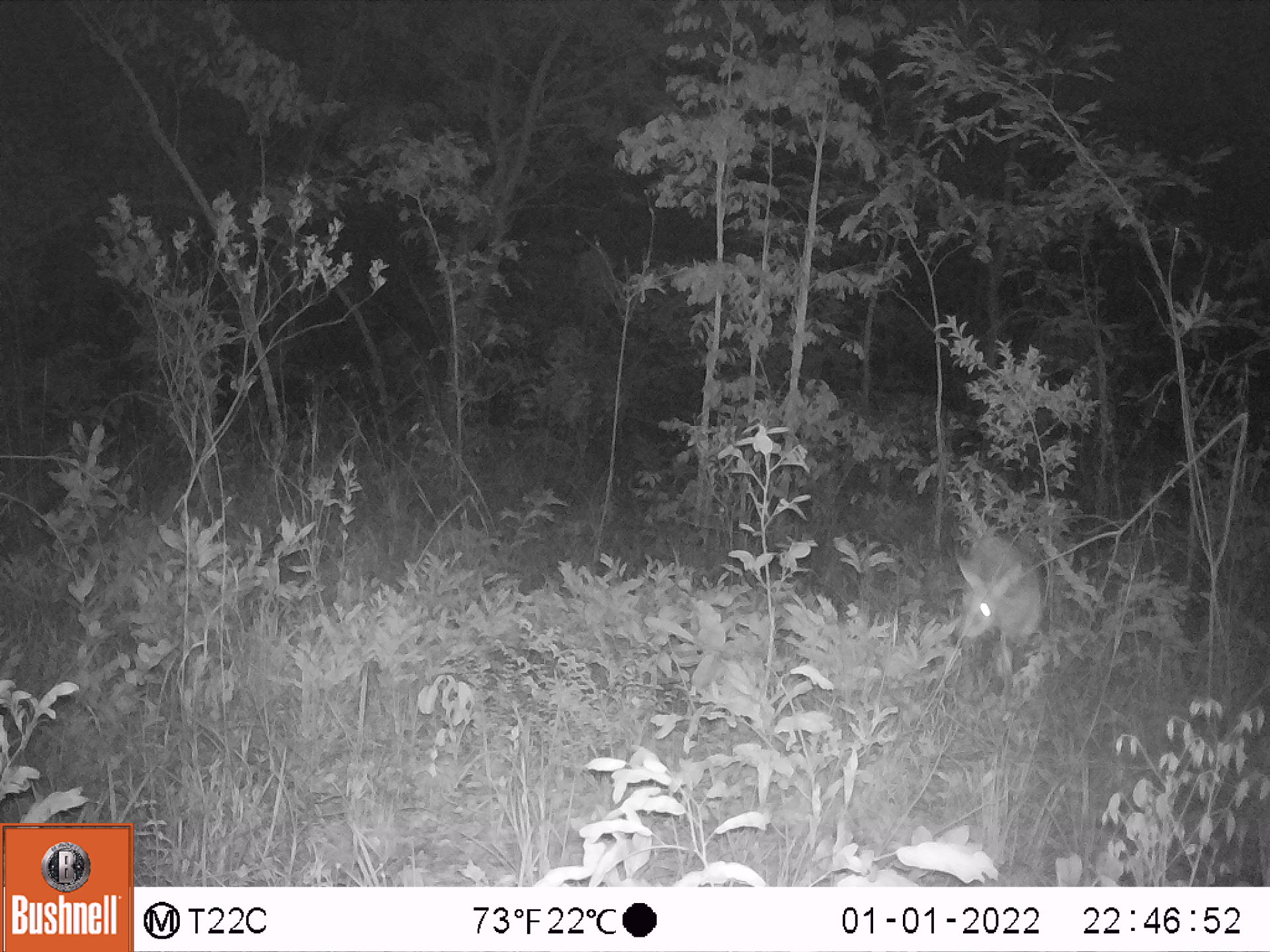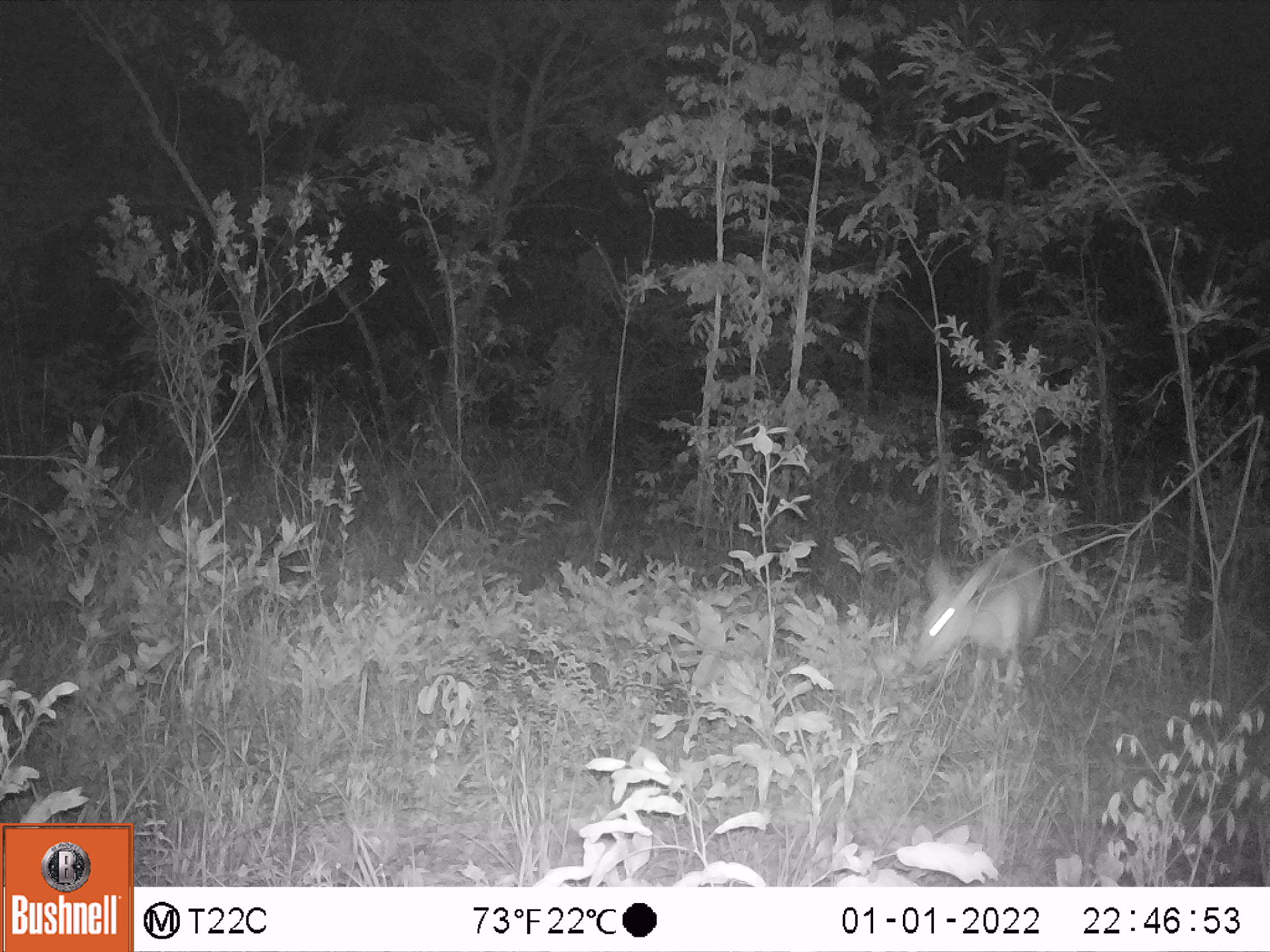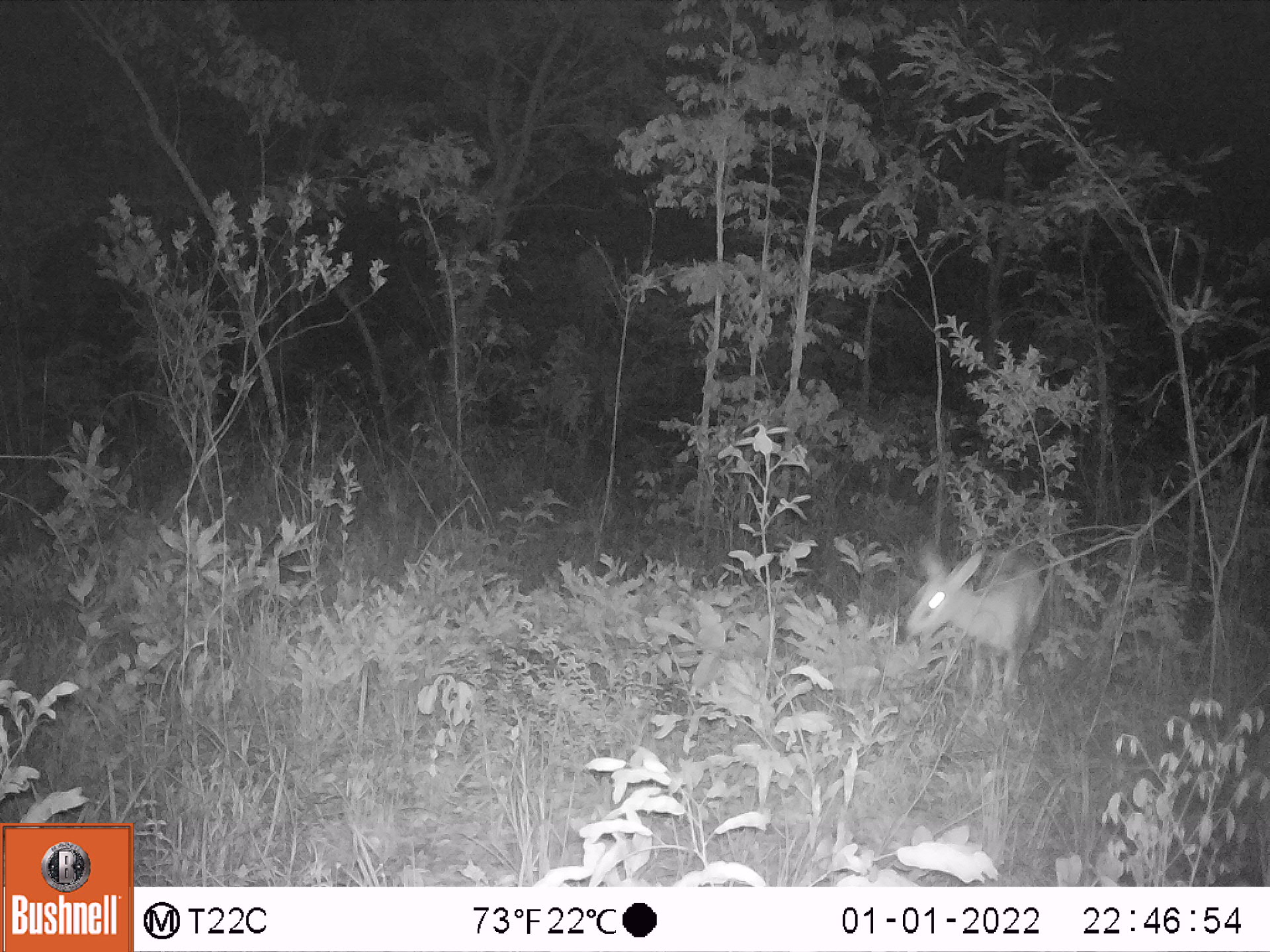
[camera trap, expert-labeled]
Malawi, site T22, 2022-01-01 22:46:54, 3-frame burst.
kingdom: Animalia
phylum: Chordata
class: Mammalia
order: Artiodactyla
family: Bovidae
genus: Sylvicapra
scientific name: Sylvicapra grimmia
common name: common duiker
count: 1